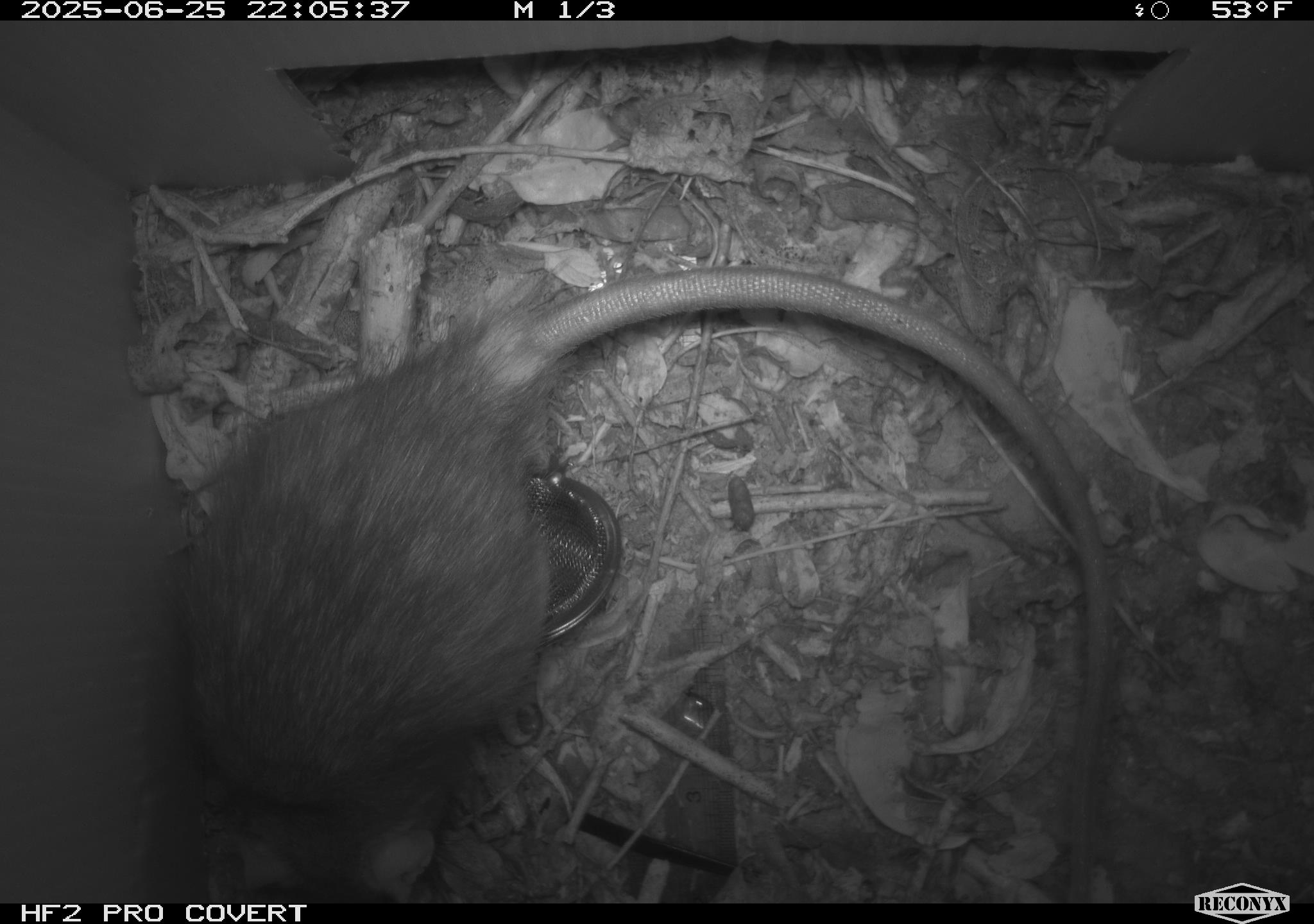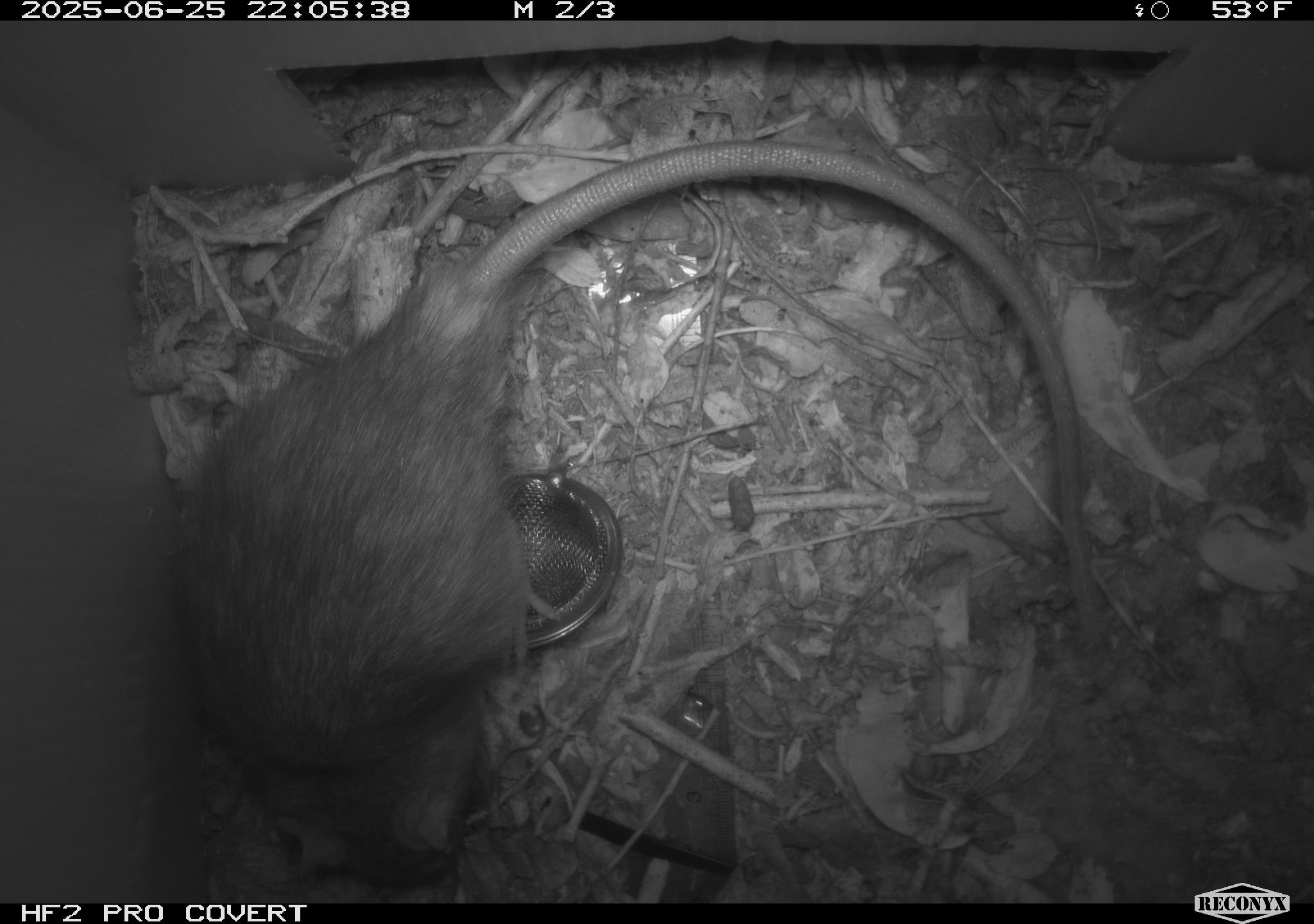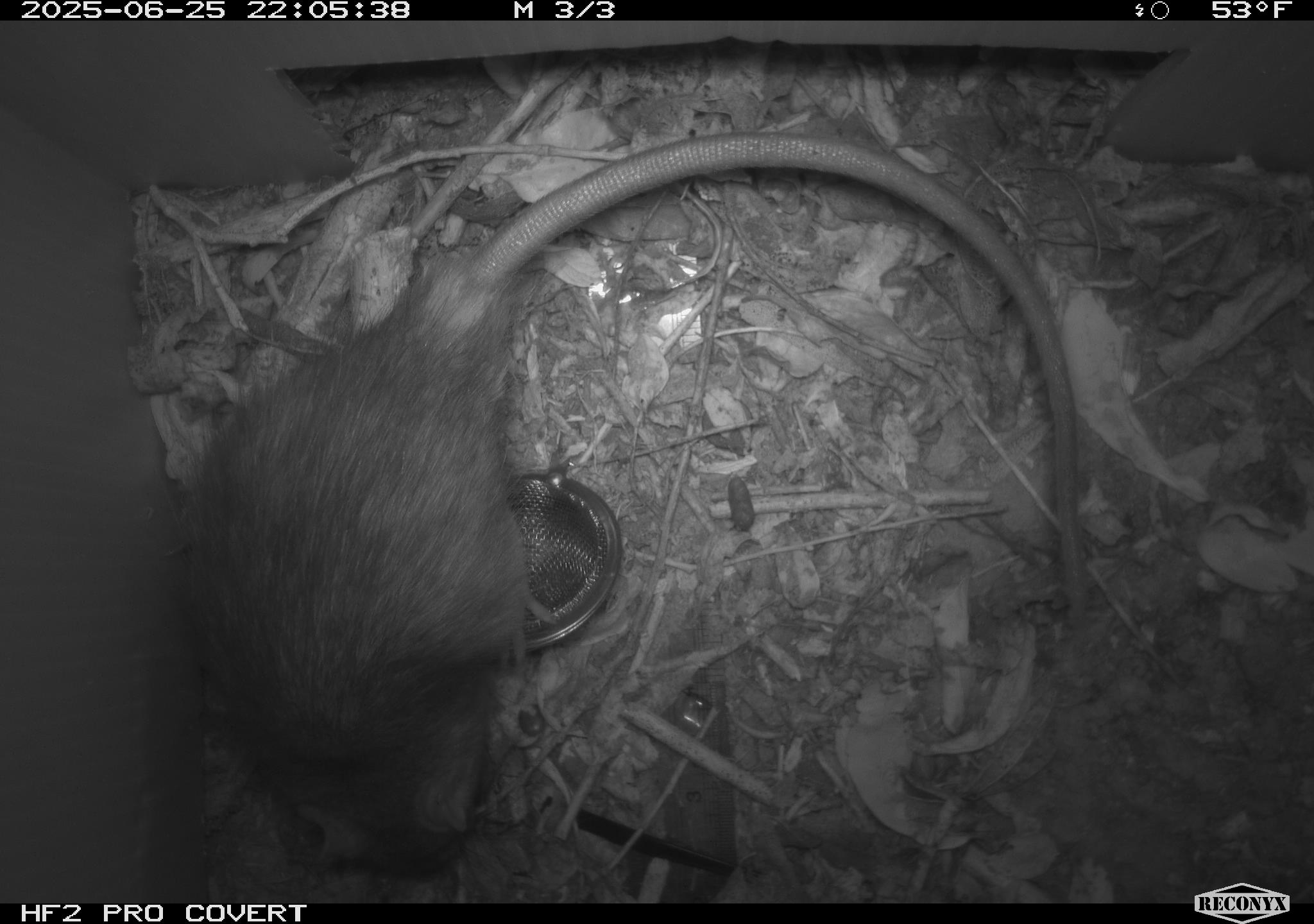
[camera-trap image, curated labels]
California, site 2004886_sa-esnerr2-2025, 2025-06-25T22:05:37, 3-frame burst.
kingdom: Animalia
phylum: Chordata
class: Mammalia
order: Rodentia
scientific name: Rodentia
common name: rodent